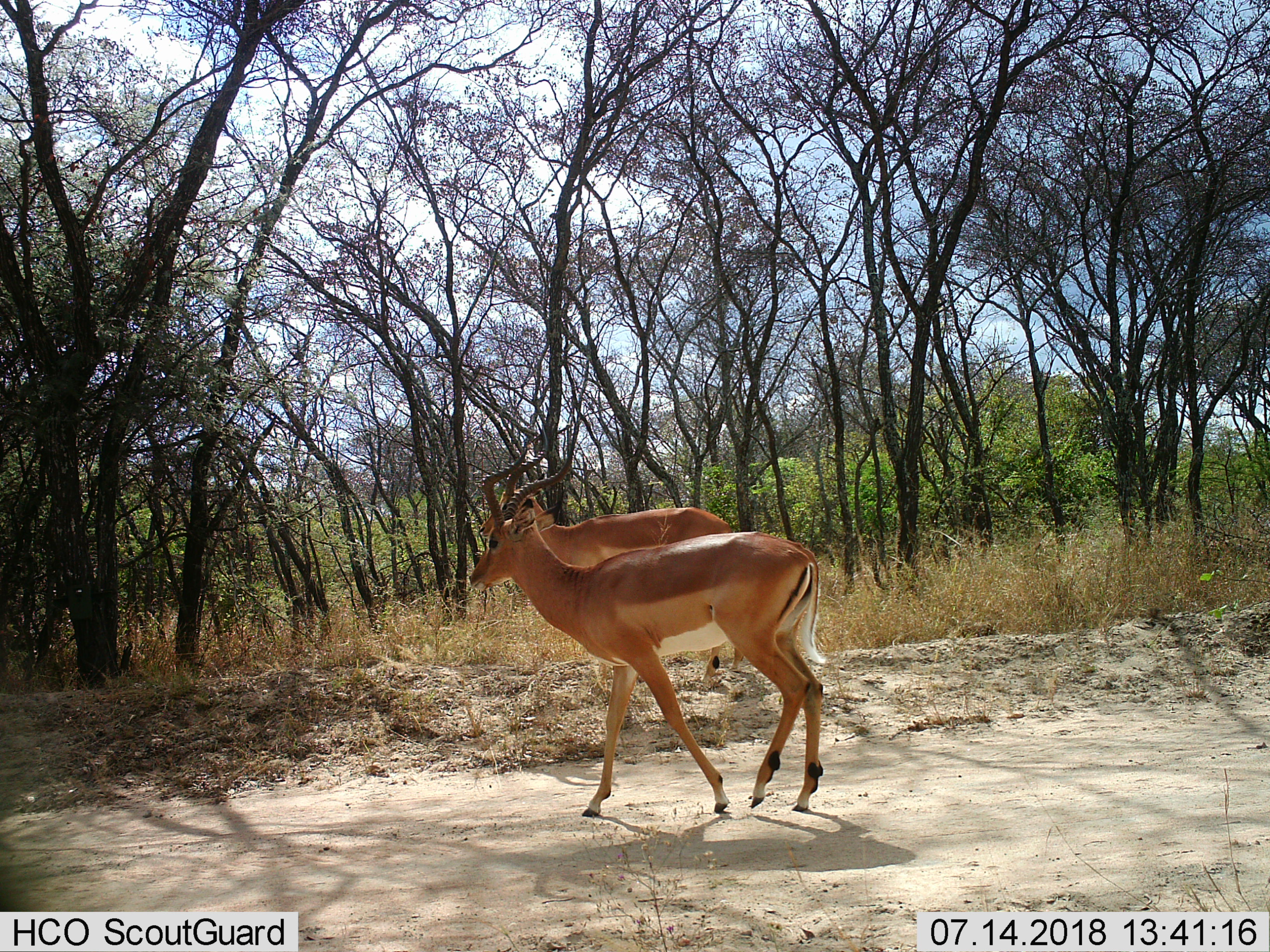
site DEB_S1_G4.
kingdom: Animalia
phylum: Chordata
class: Mammalia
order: Artiodactyla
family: Bovidae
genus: Aepyceros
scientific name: Aepyceros melampus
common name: impala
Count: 2.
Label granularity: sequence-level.